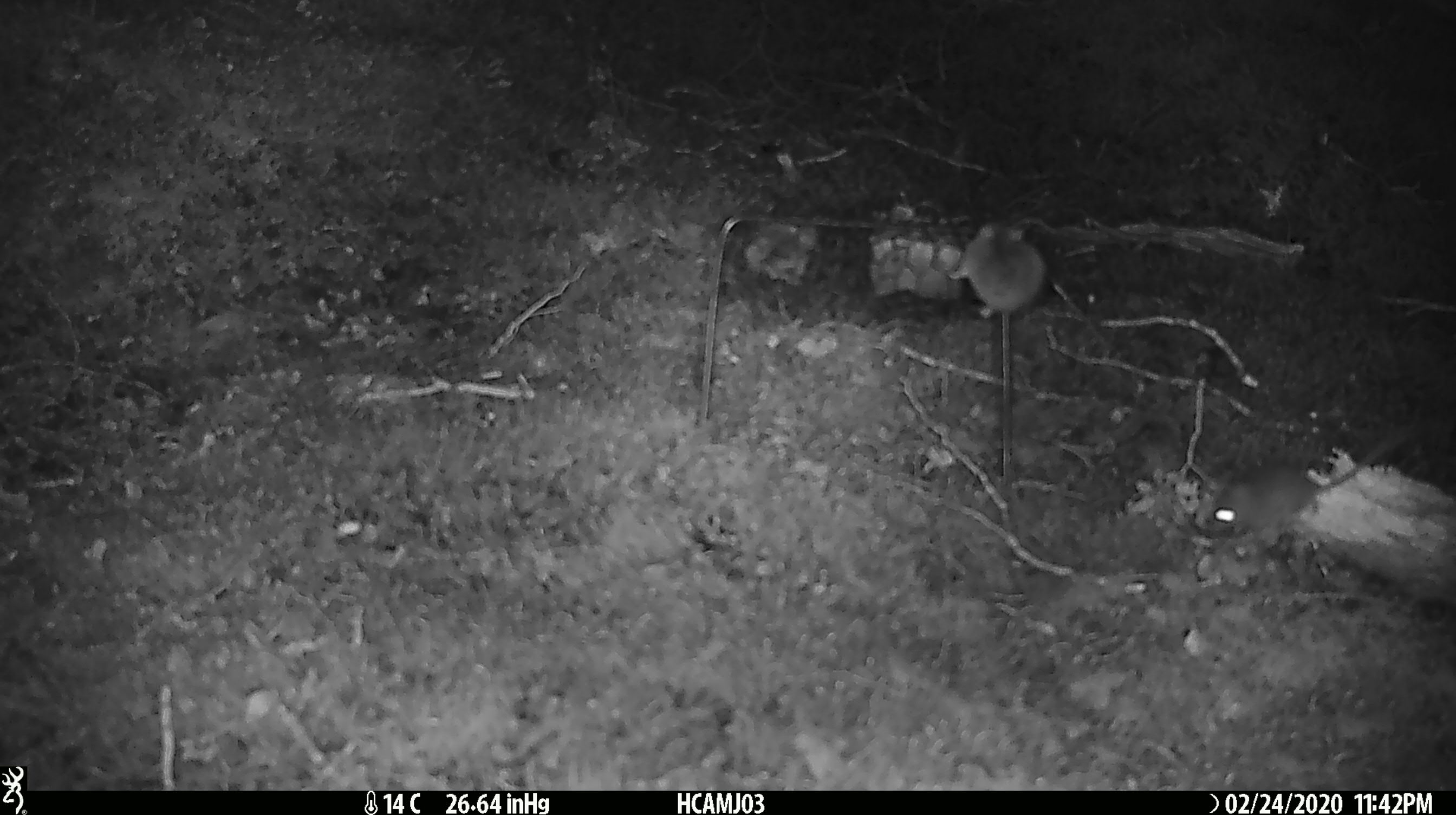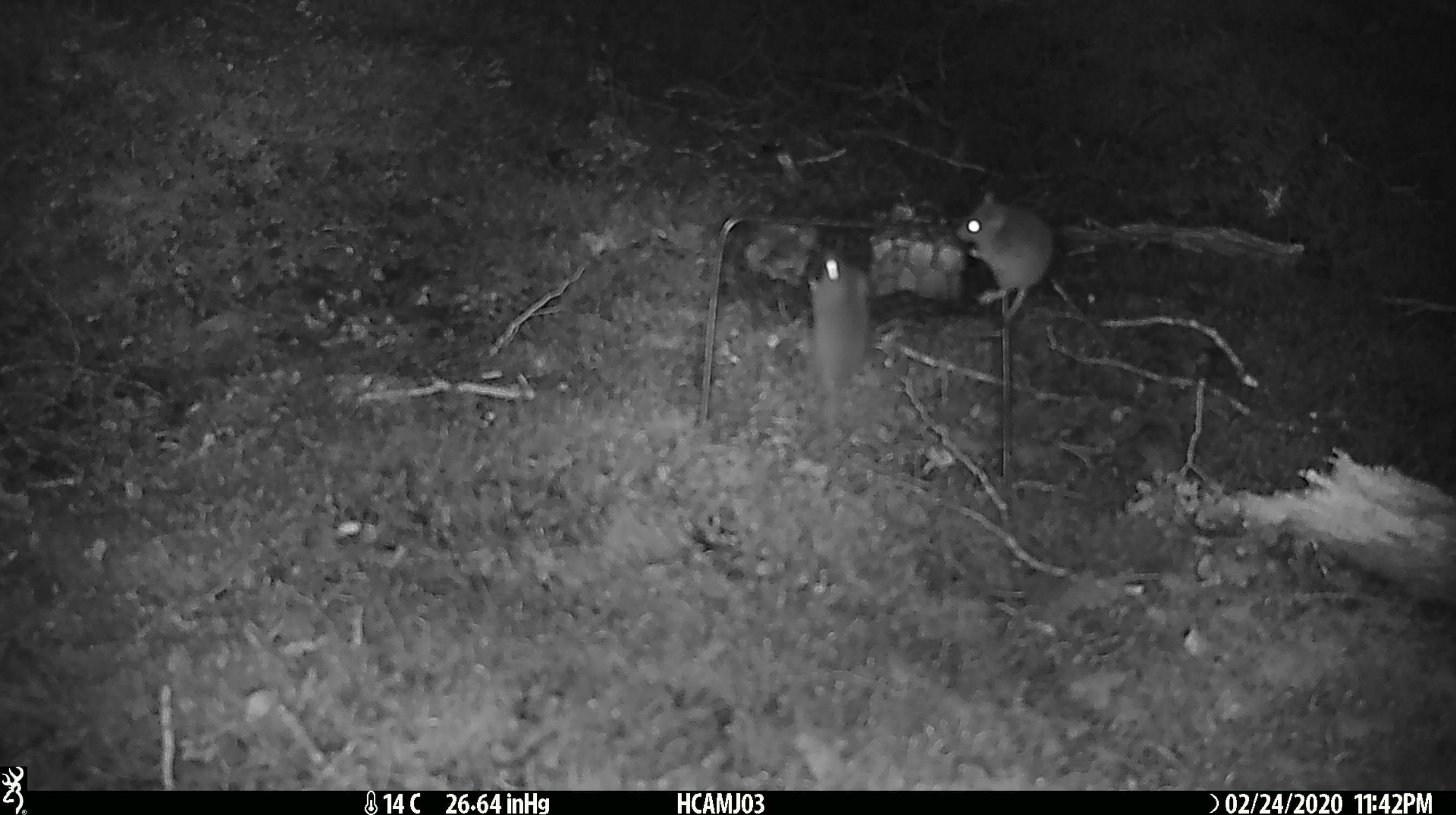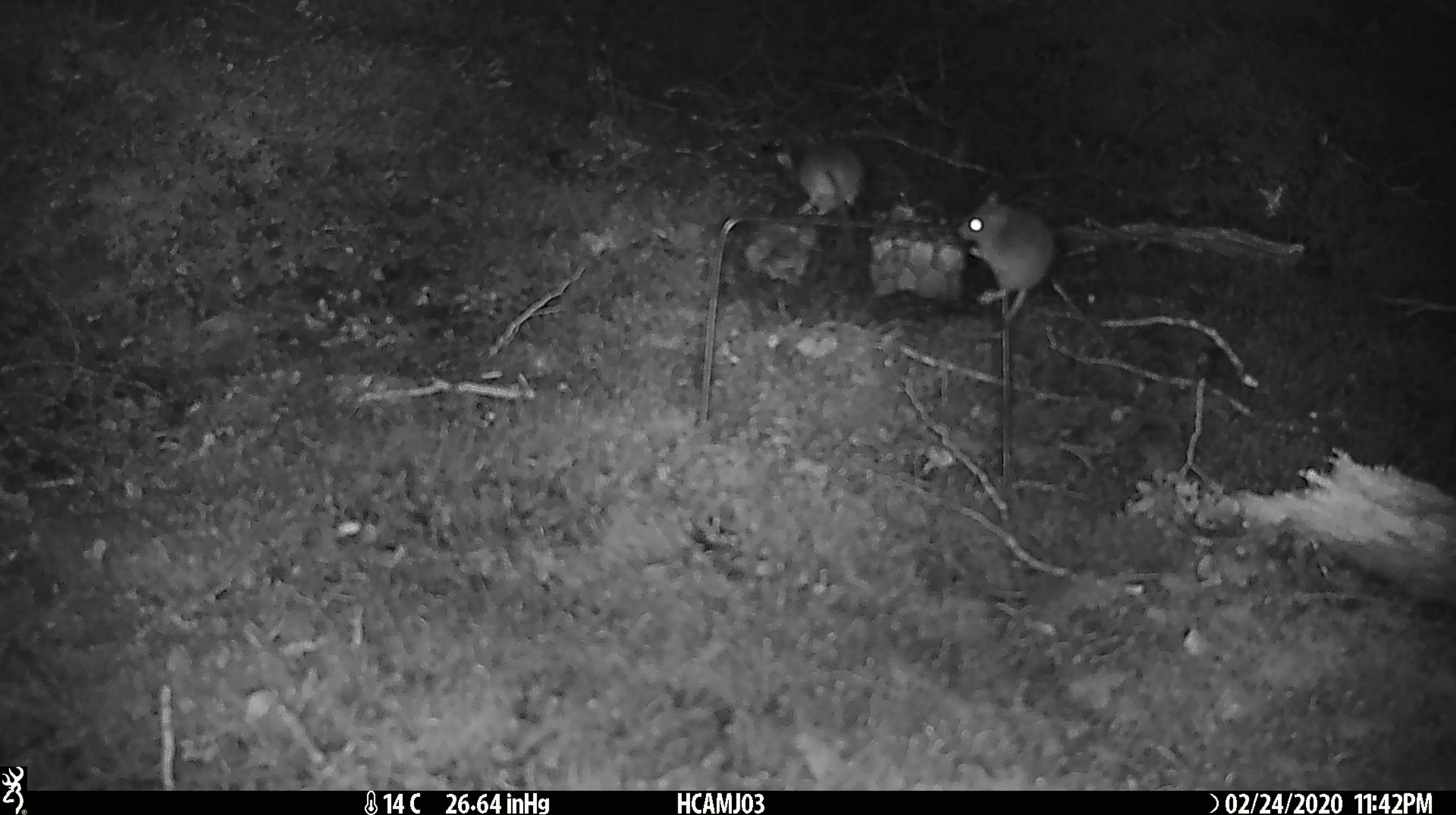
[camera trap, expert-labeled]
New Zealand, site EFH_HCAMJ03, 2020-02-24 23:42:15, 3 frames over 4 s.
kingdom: Animalia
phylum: Chordata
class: Mammalia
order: Rodentia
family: Muridae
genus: Mus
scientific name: Mus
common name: mouse